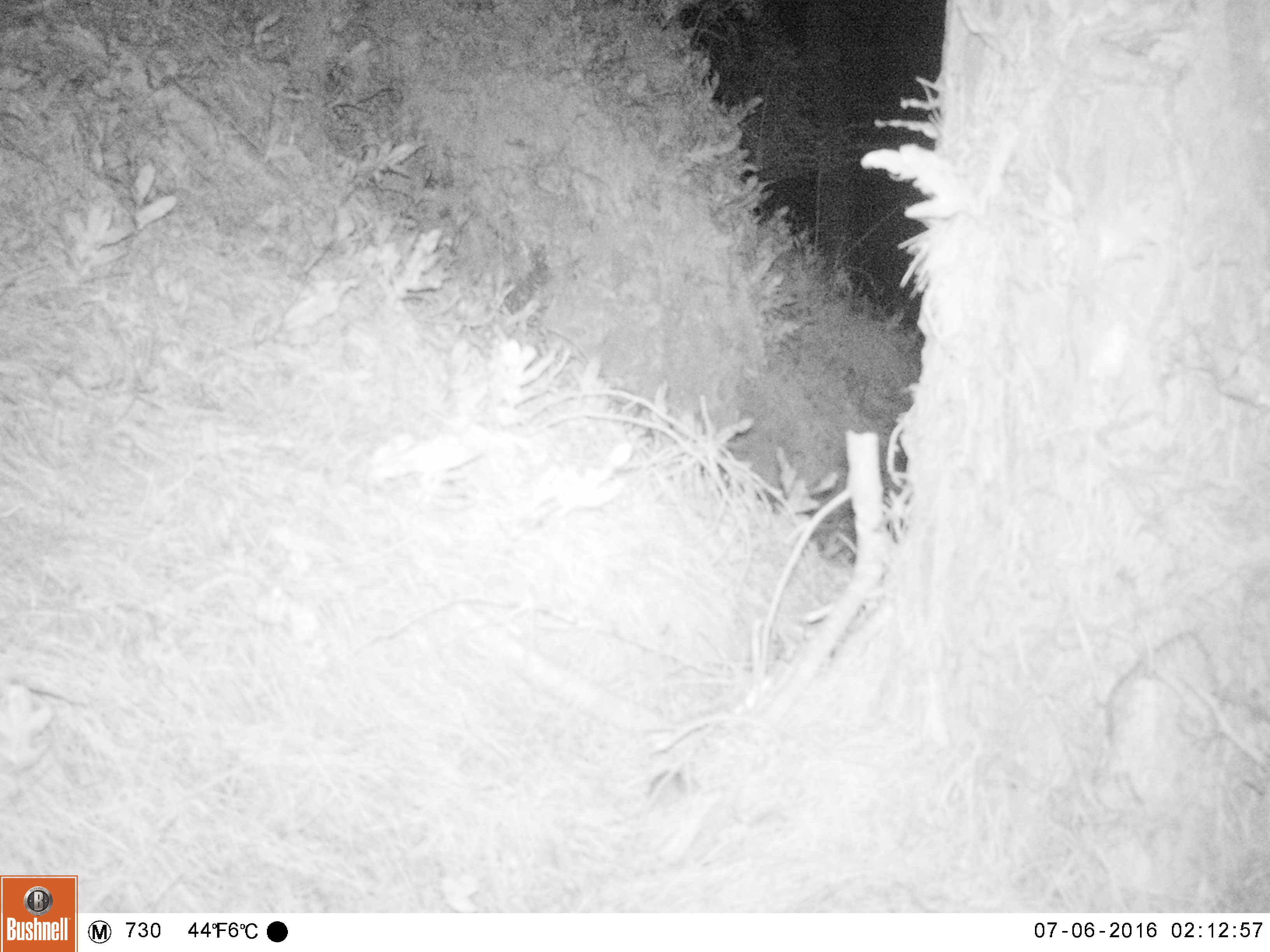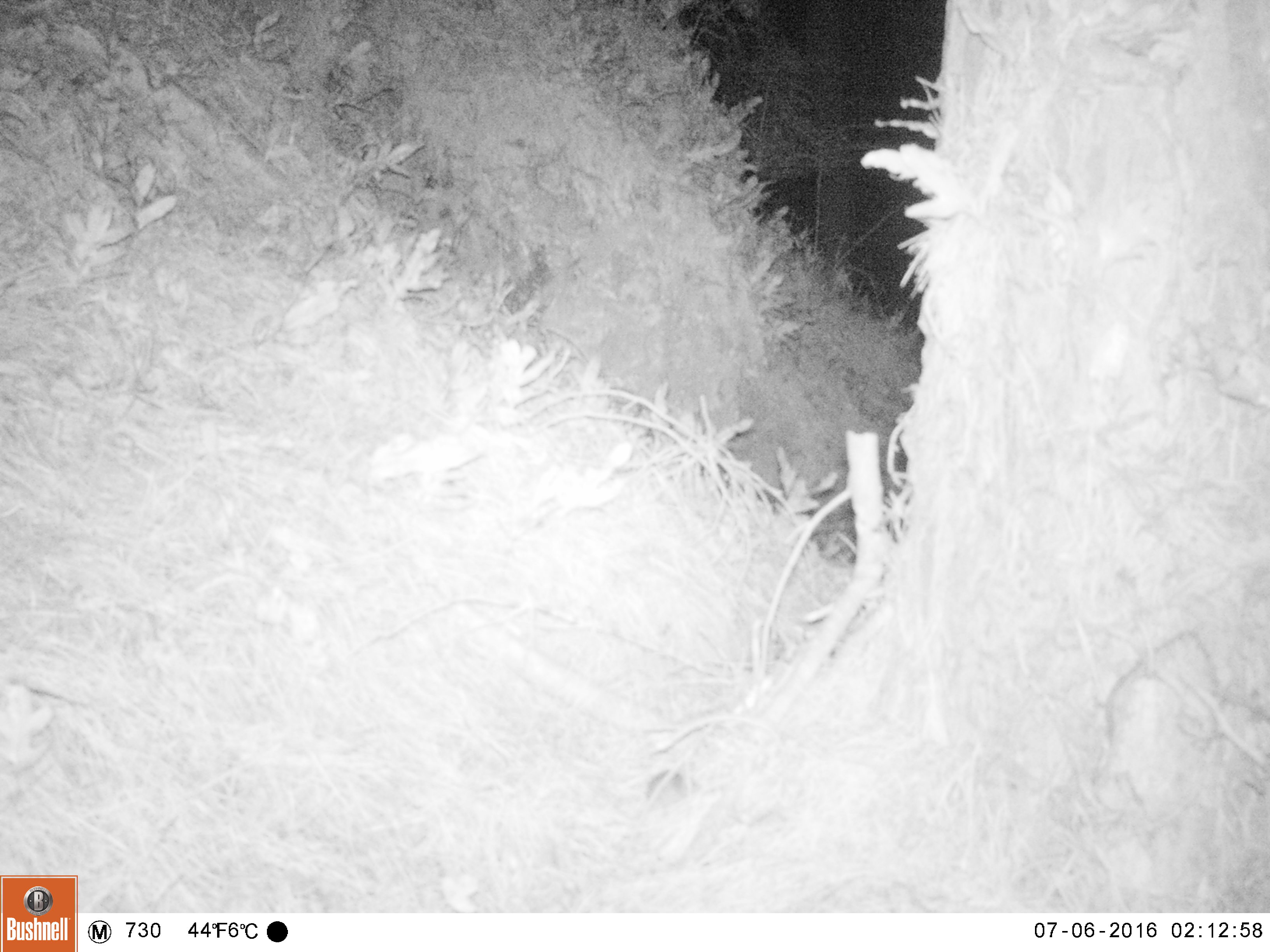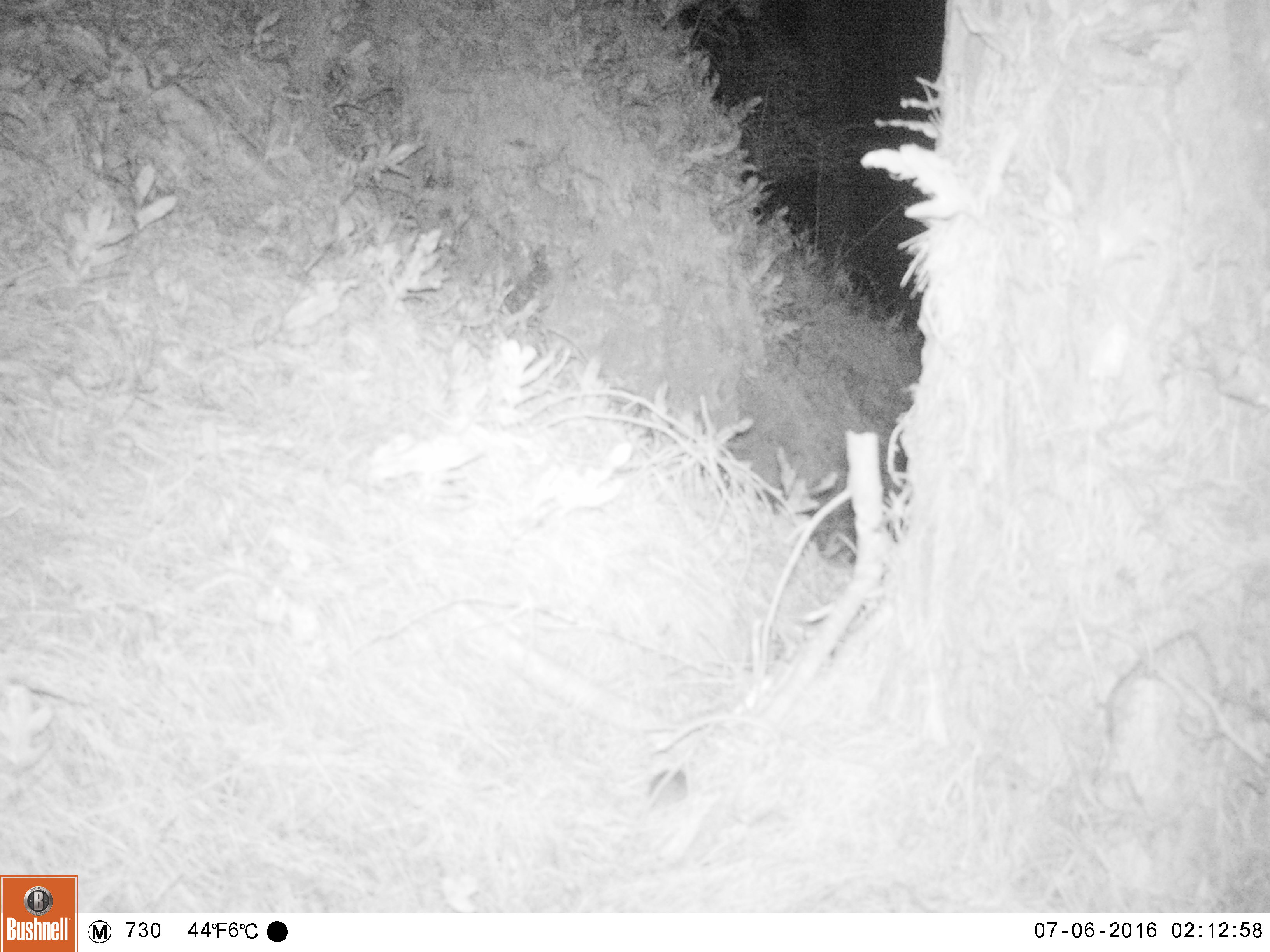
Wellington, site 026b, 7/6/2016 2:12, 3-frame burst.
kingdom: Animalia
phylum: Chordata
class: Mammalia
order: Rodentia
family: Muridae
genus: Mus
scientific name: Mus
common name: mouse